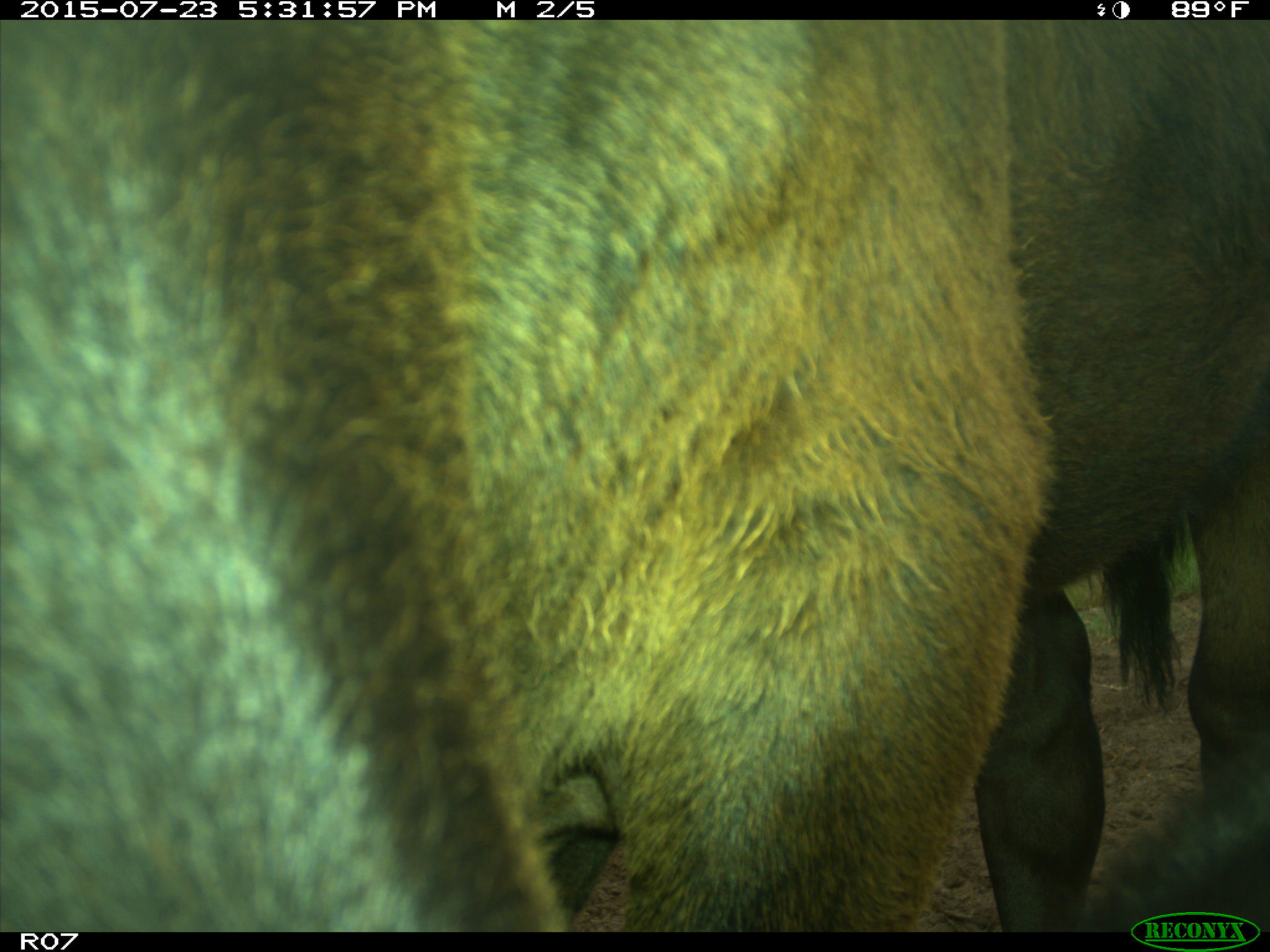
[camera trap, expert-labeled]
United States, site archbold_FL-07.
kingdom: Animalia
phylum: Chordata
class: Mammalia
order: Artiodactyla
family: Bovidae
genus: Bos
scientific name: Bos taurus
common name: domestic cow